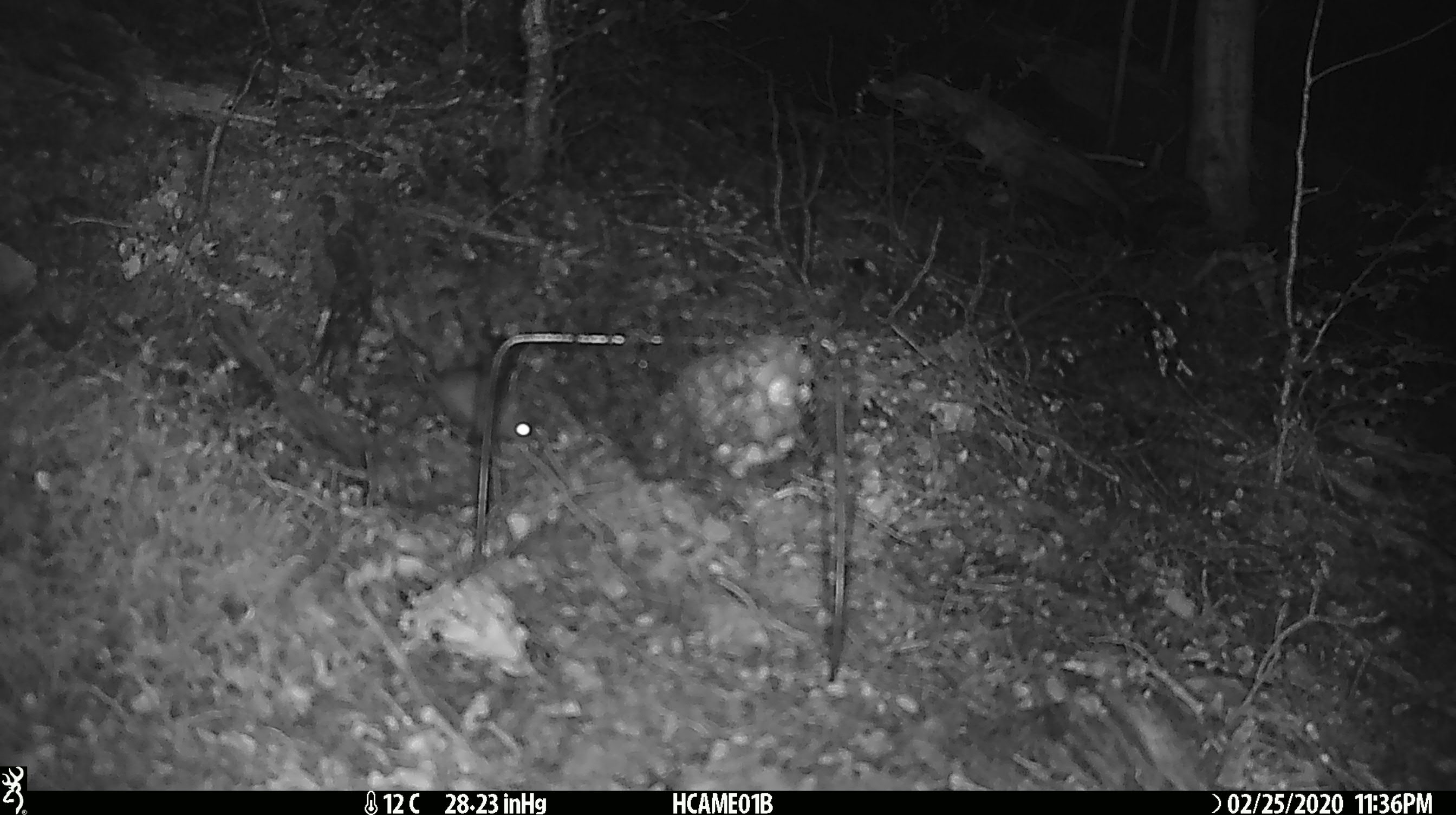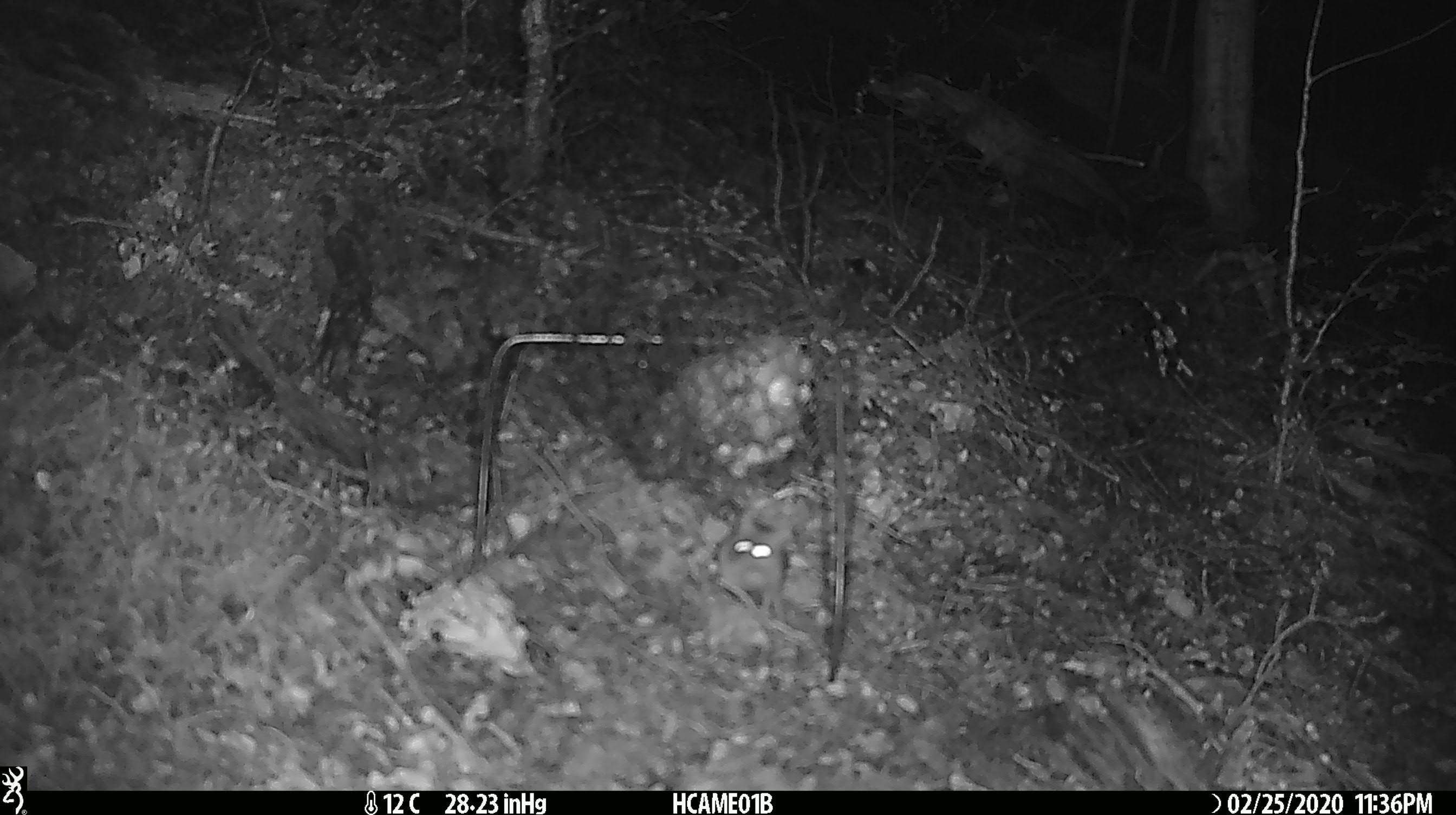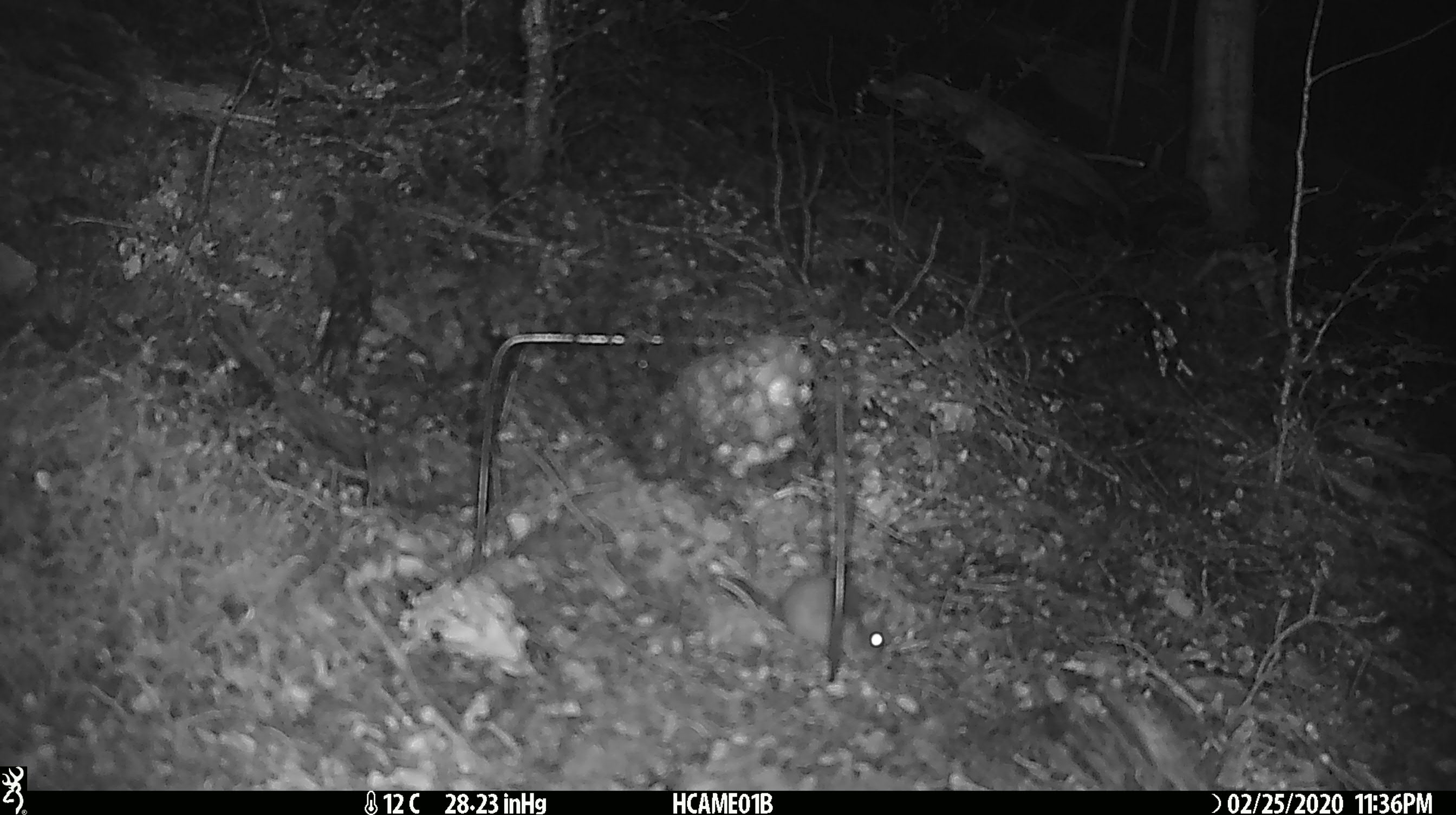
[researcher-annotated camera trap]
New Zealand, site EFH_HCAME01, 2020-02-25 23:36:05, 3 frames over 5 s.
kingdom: Animalia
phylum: Chordata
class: Mammalia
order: Rodentia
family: Muridae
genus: Mus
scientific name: Mus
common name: mouse